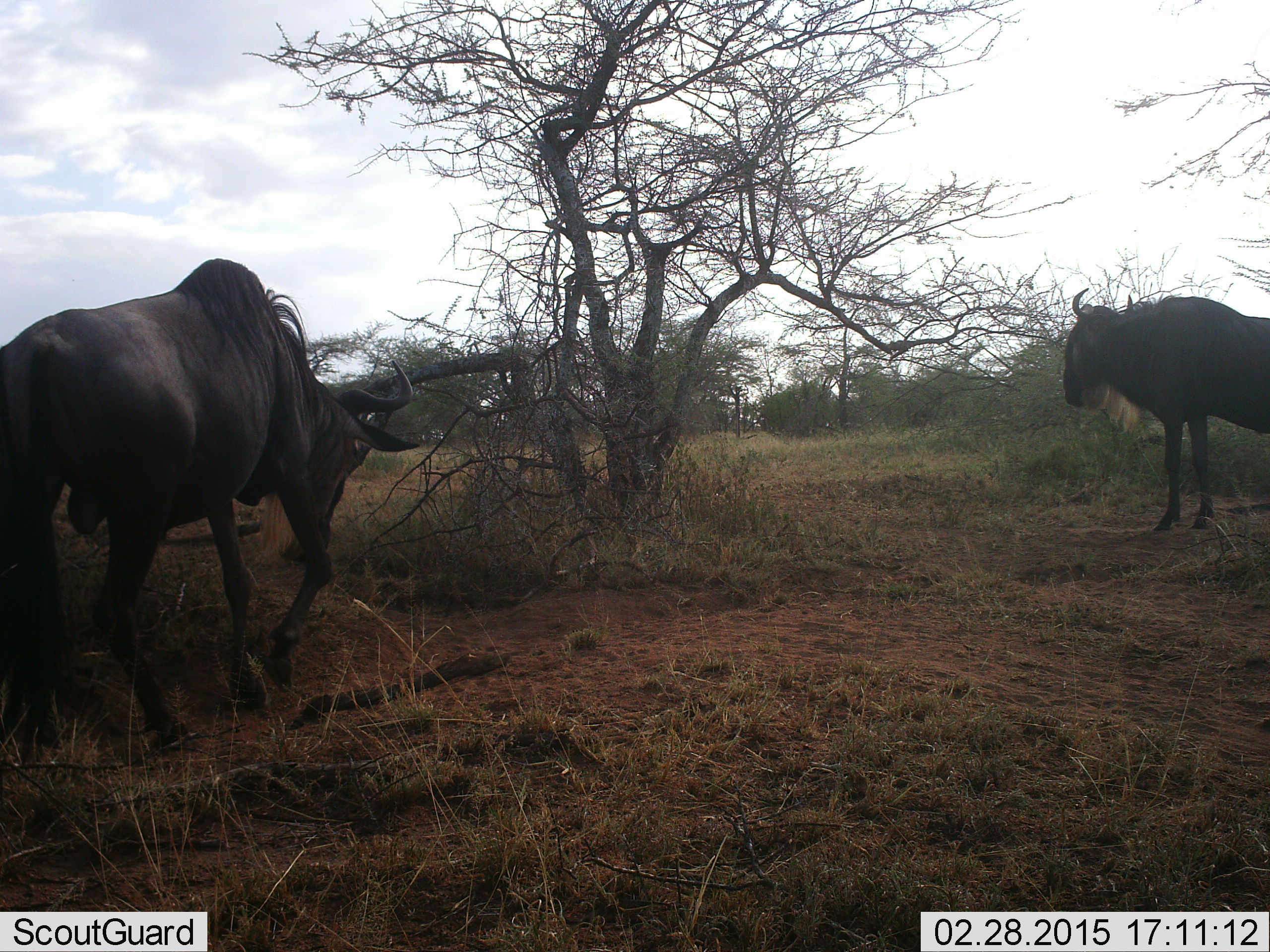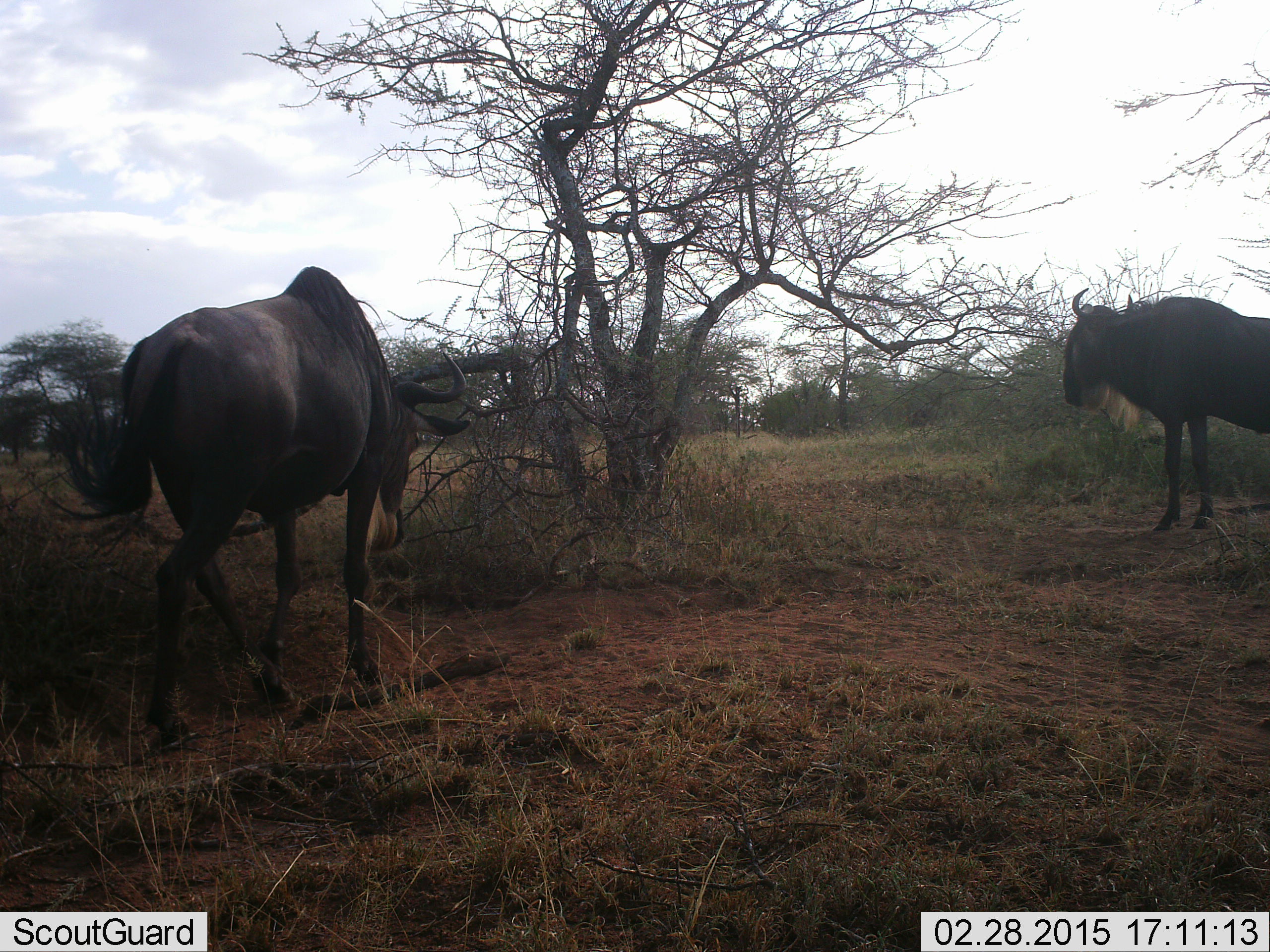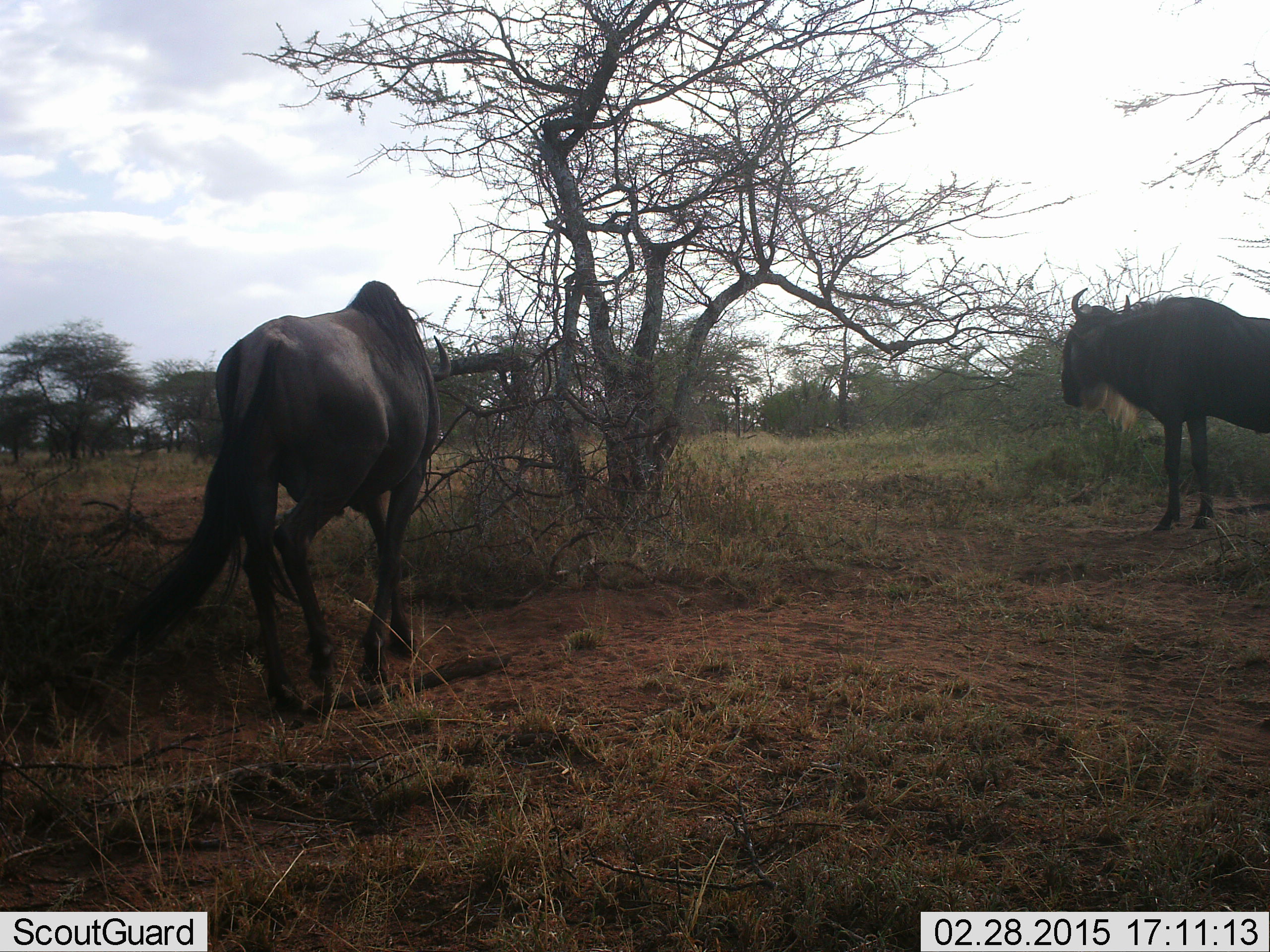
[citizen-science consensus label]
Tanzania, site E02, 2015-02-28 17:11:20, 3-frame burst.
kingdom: Animalia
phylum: Chordata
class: Mammalia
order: Artiodactyla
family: Bovidae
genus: Connochaetes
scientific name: Connochaetes taurinus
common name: blue wildebeest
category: wildebeest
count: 2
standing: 90%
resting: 0%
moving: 60%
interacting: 0%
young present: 0%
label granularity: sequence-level